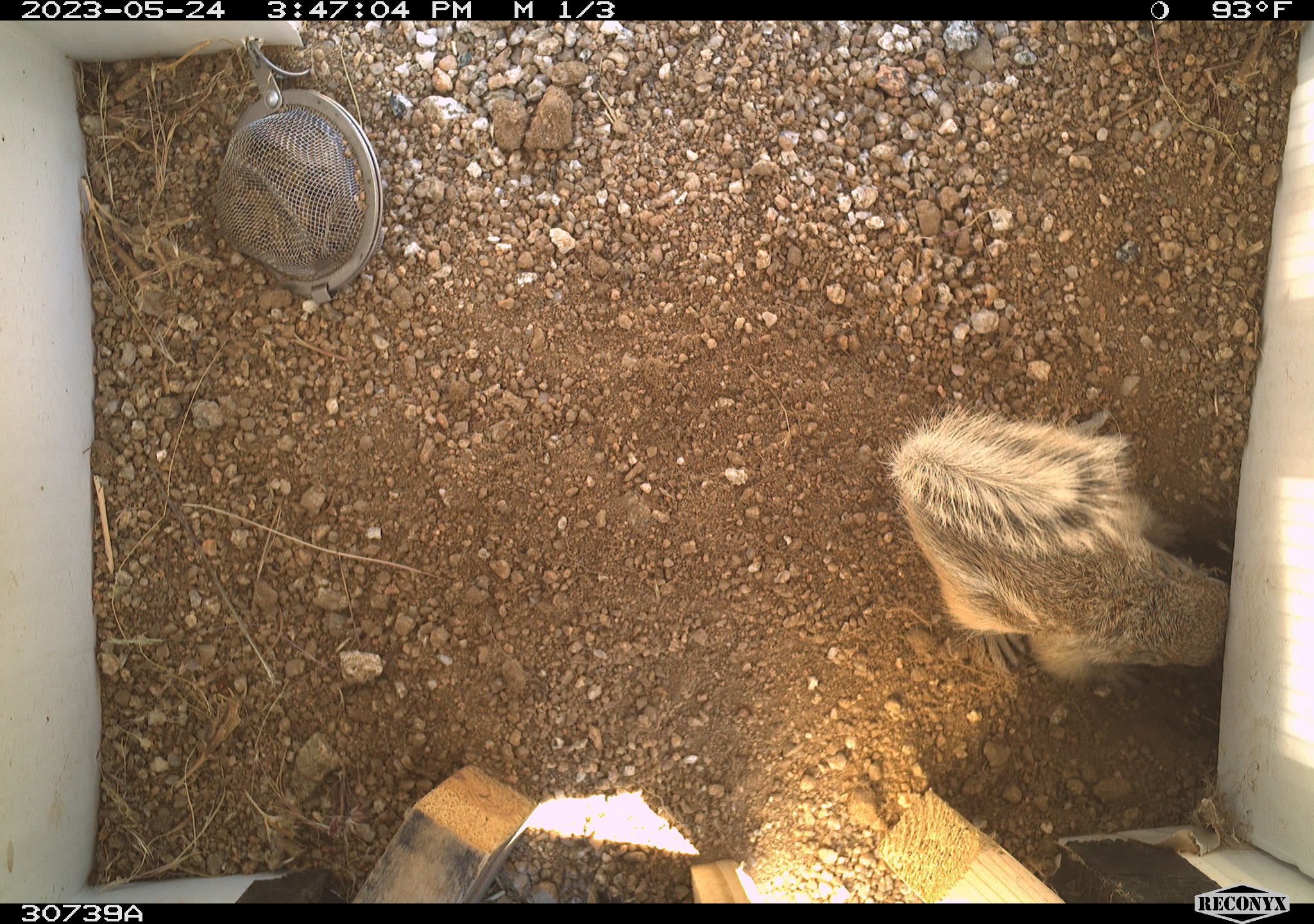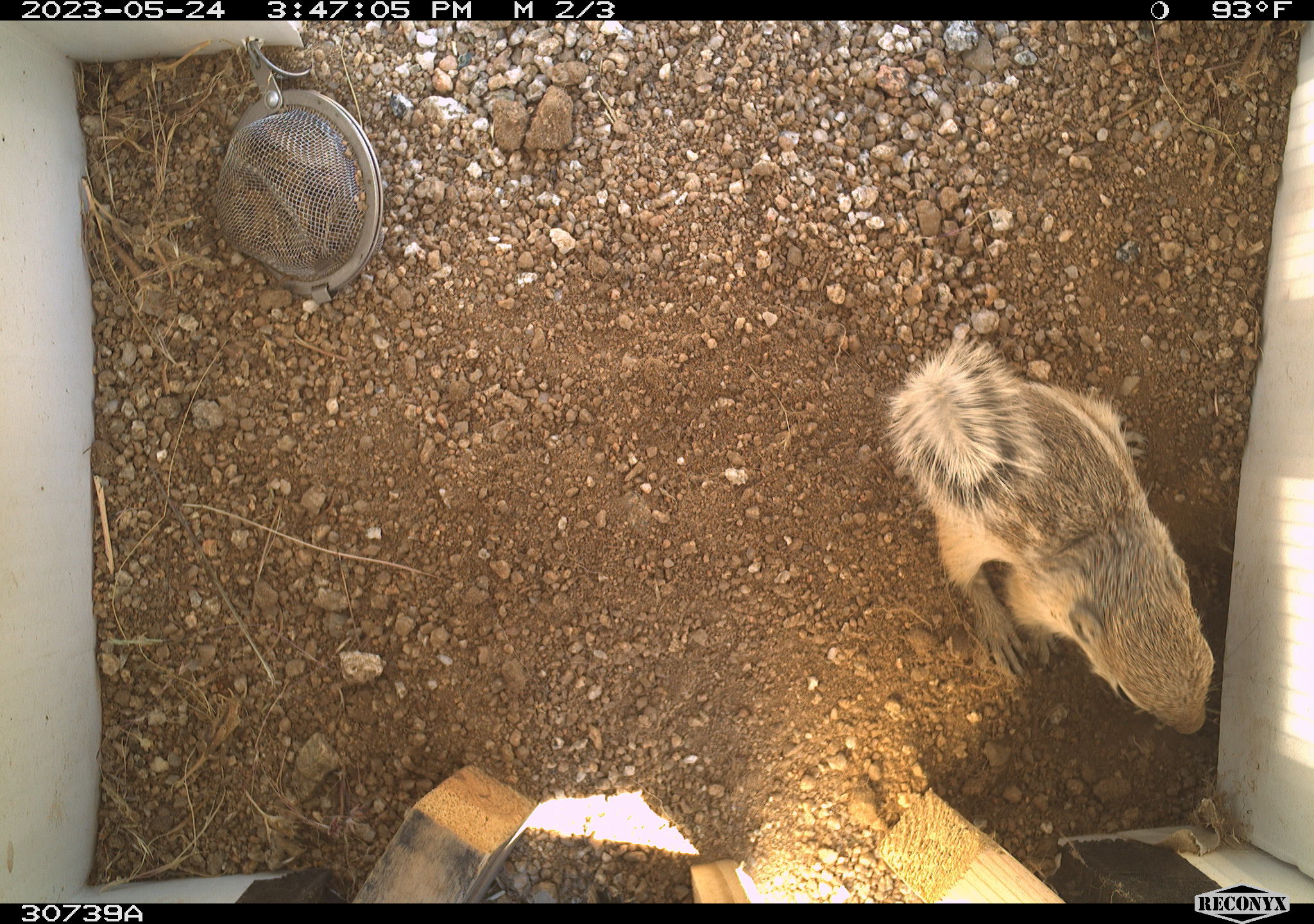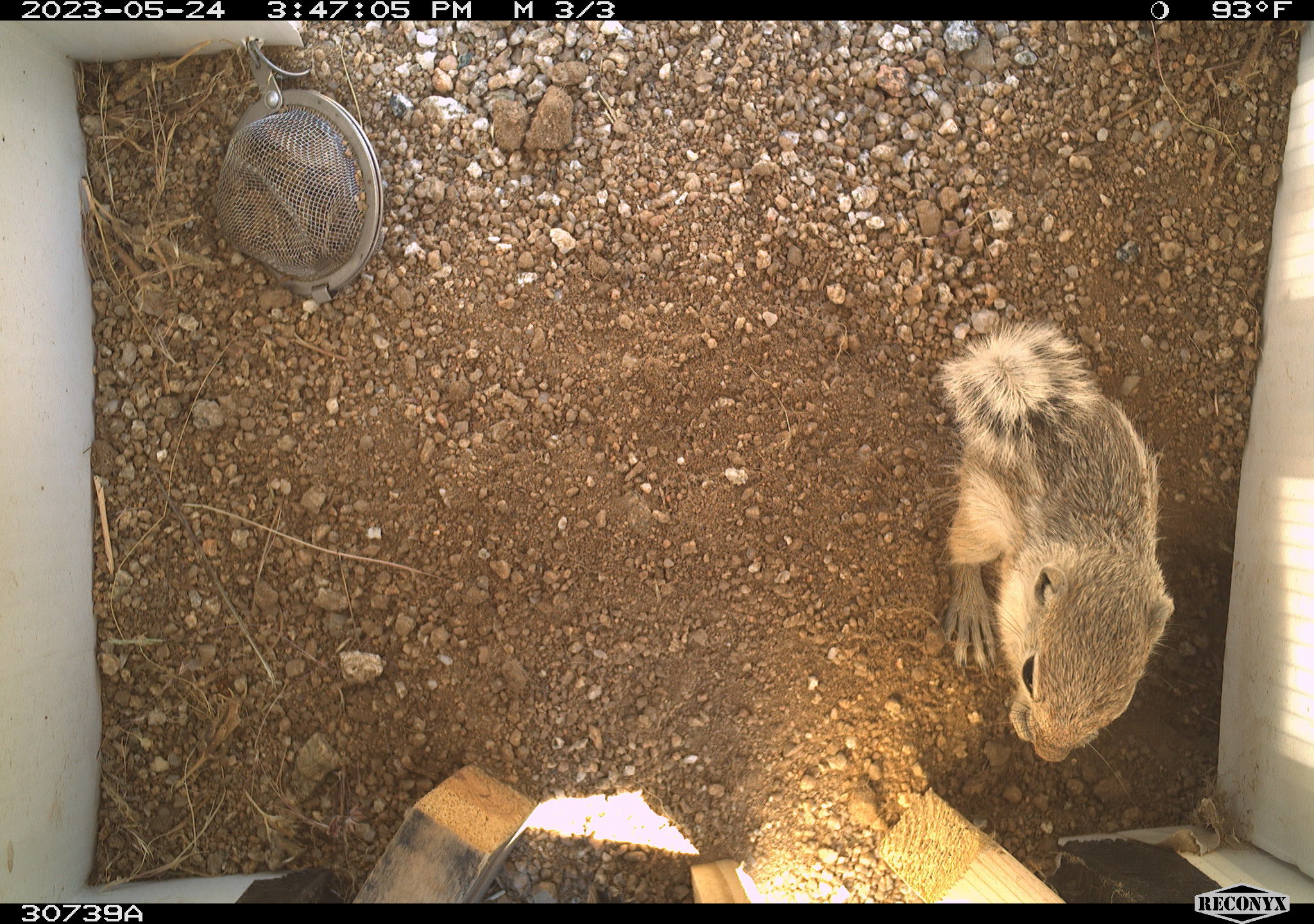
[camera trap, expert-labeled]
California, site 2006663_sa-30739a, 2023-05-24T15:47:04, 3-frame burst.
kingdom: Animalia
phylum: Chordata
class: Mammalia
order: Rodentia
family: Sciuridae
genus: Ammospermophilus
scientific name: Ammospermophilus leucurus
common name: white-tailed antelope squirrel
White-tailed antelope squirrel (Ammospermophilus leucurus).